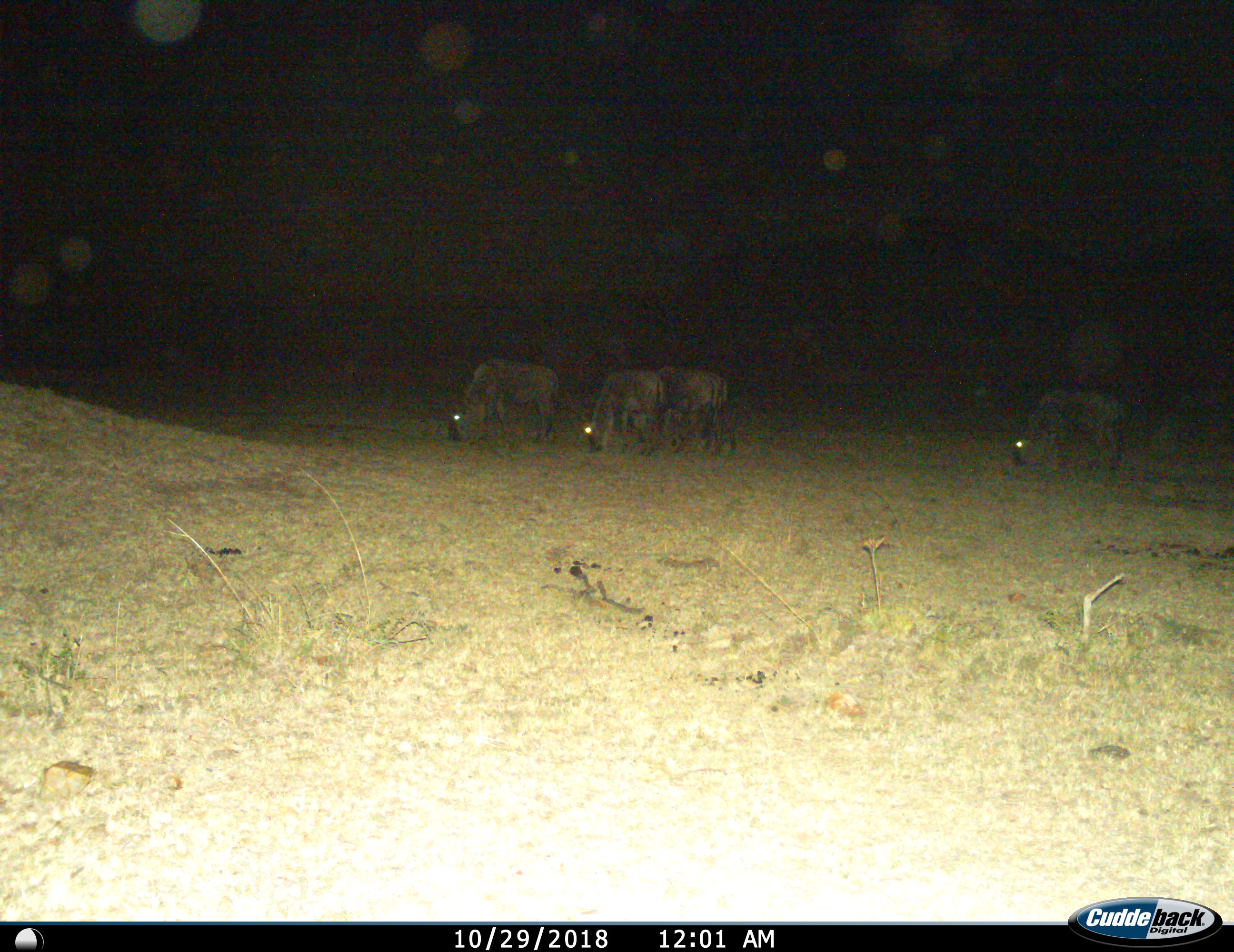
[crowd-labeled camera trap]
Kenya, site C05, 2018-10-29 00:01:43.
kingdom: Animalia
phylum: Chordata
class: Mammalia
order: Artiodactyla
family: Bovidae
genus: Connochaetes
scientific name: Connochaetes taurinus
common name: common wildebeest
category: wildebeest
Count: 4.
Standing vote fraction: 33%.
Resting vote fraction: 0%.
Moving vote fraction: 22%.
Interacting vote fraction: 0%.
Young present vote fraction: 0%.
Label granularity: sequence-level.